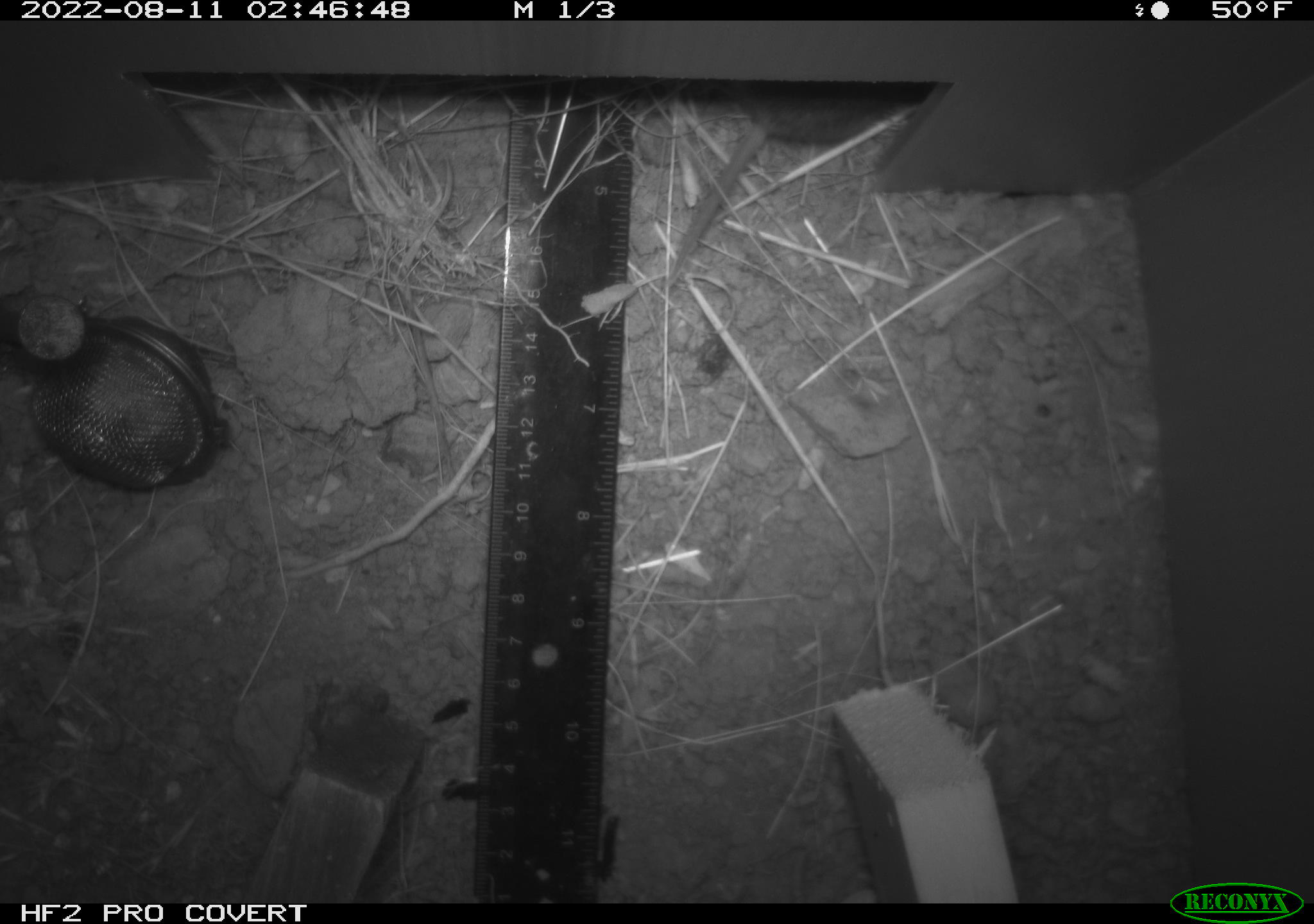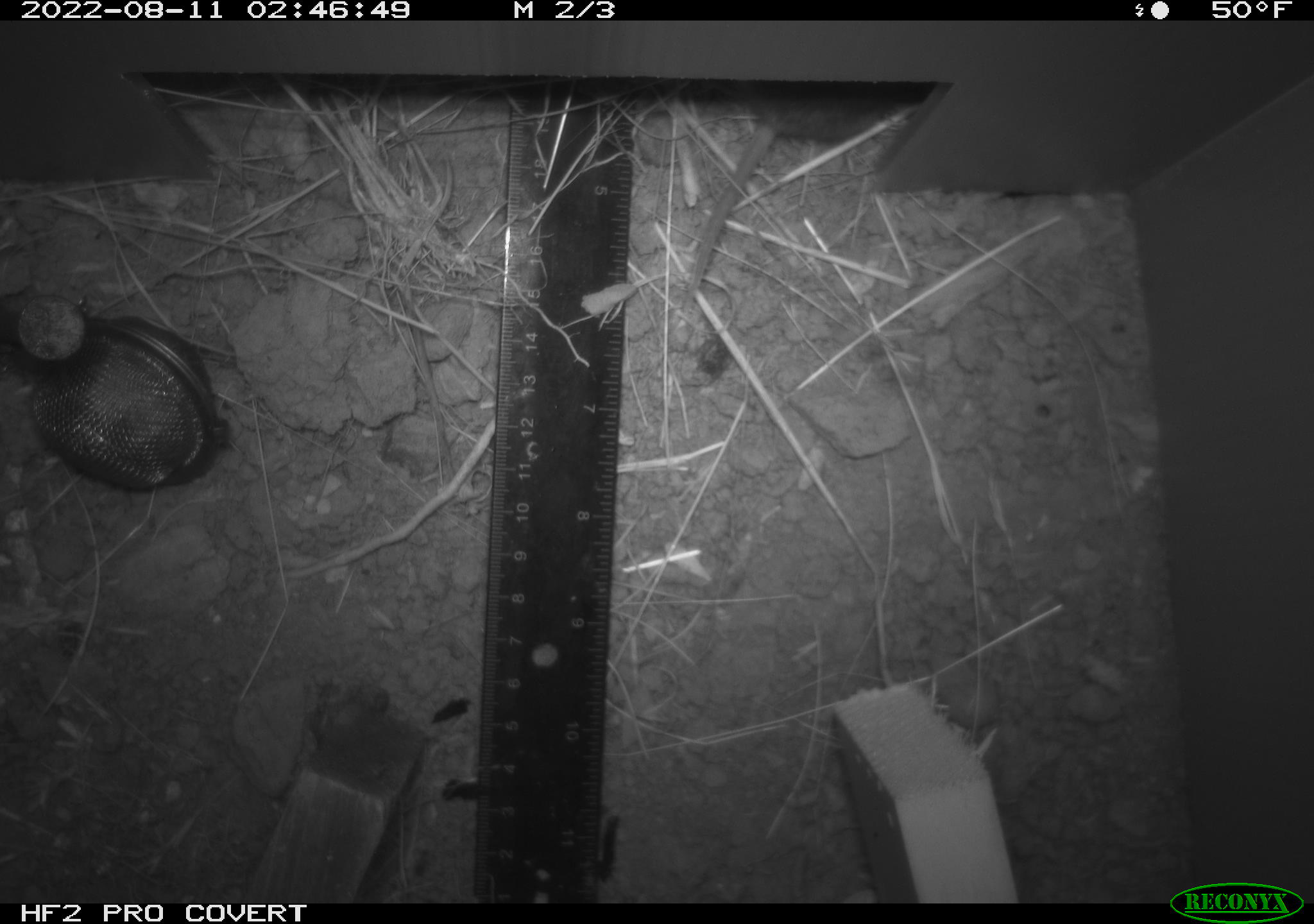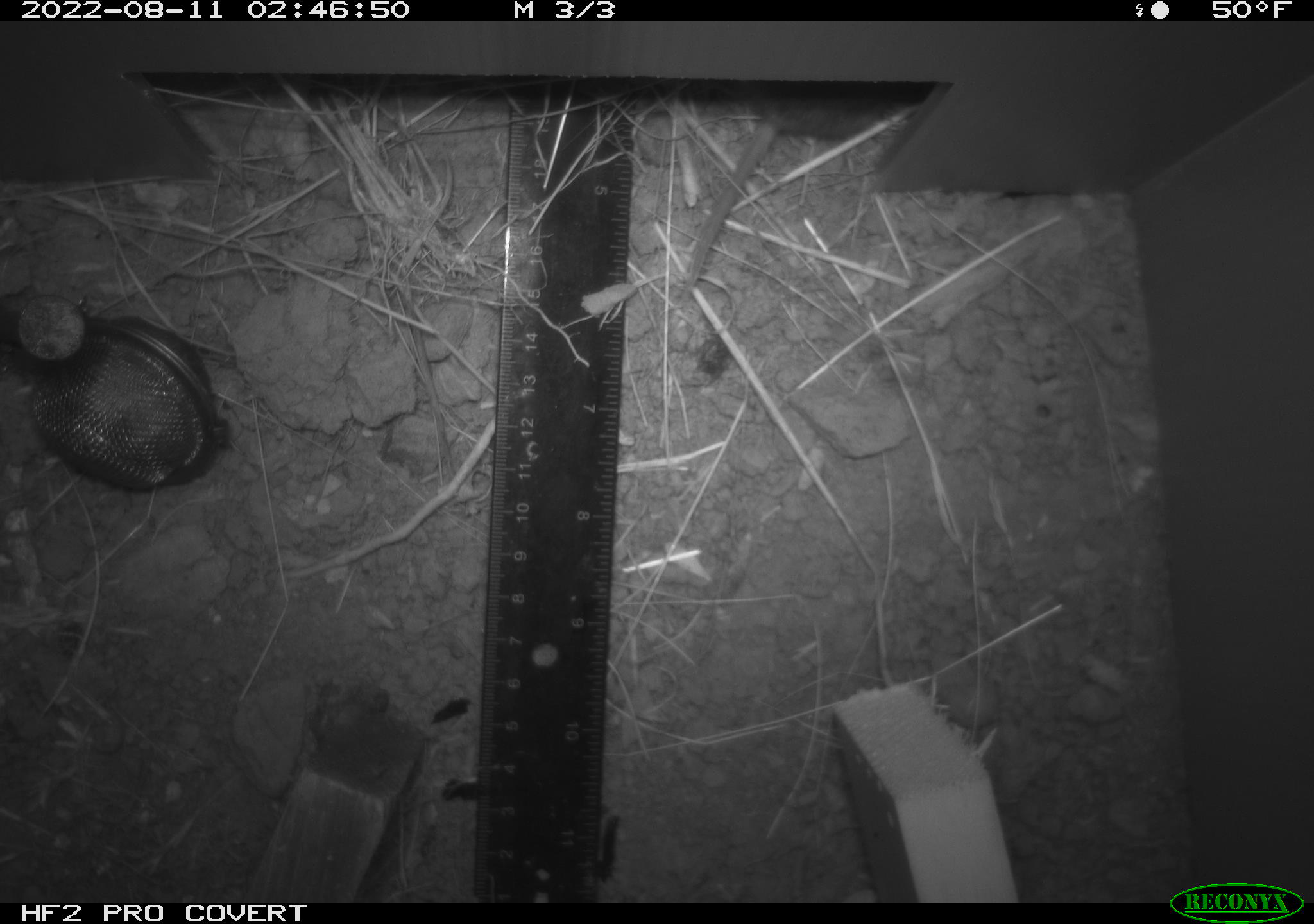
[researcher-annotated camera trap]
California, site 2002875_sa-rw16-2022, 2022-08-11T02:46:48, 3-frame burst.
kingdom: Animalia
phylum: Chordata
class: Mammalia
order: Rodentia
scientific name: Rodentia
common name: mouse species